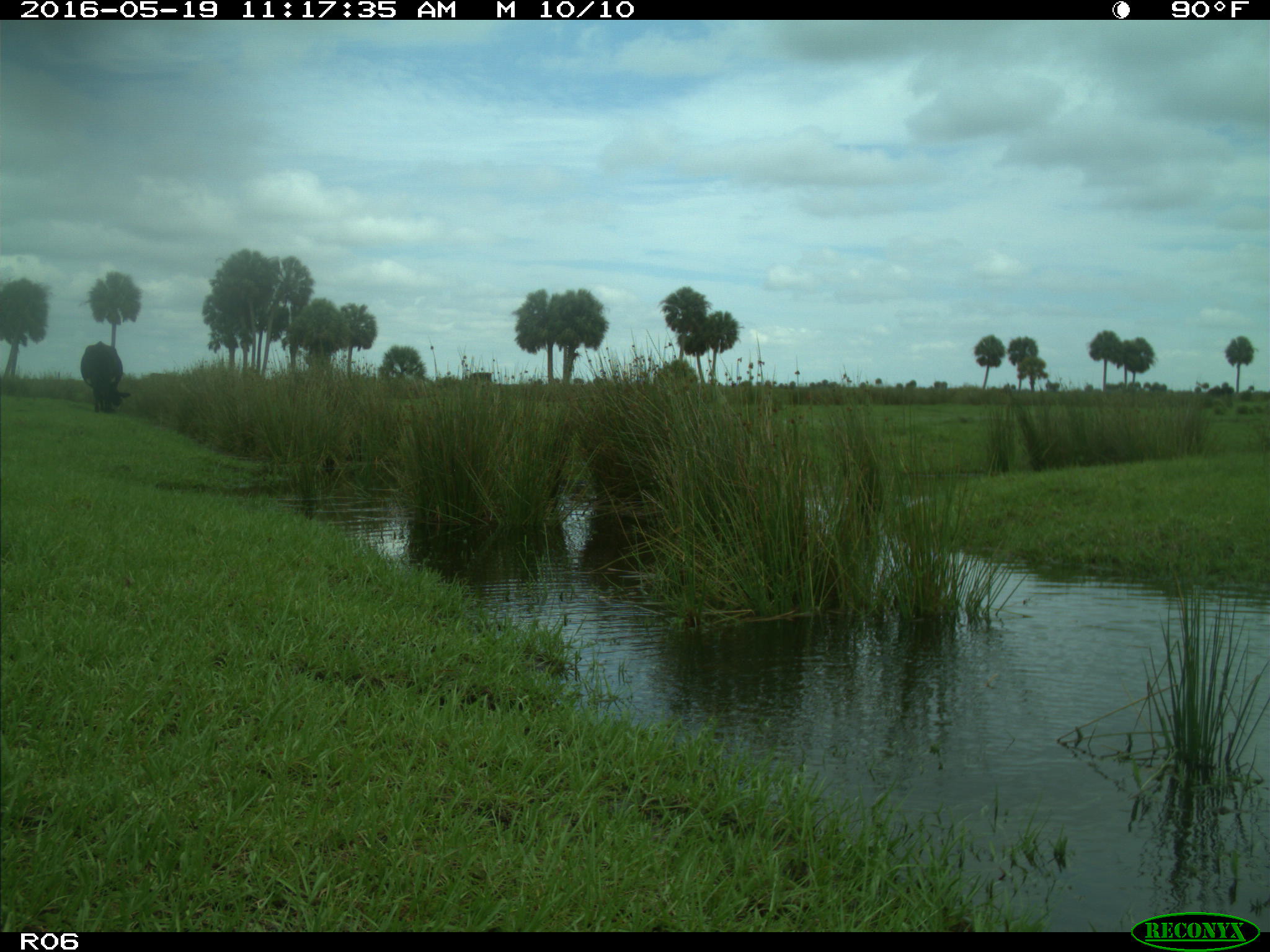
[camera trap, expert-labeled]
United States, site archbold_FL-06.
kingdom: Animalia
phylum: Chordata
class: Mammalia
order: Artiodactyla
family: Bovidae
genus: Bos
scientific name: Bos taurus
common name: domestic cow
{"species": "Bos taurus (domestic cow)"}